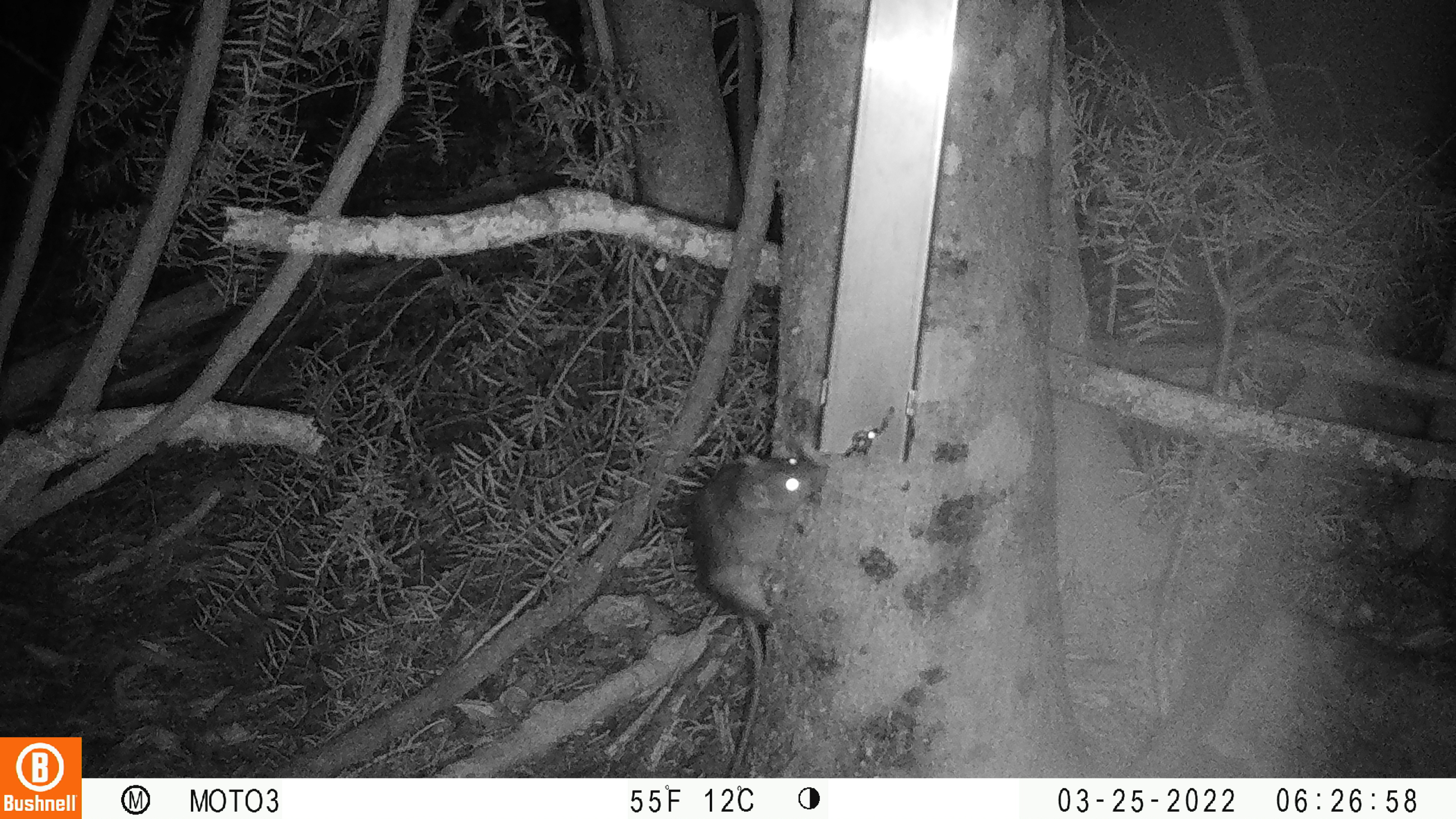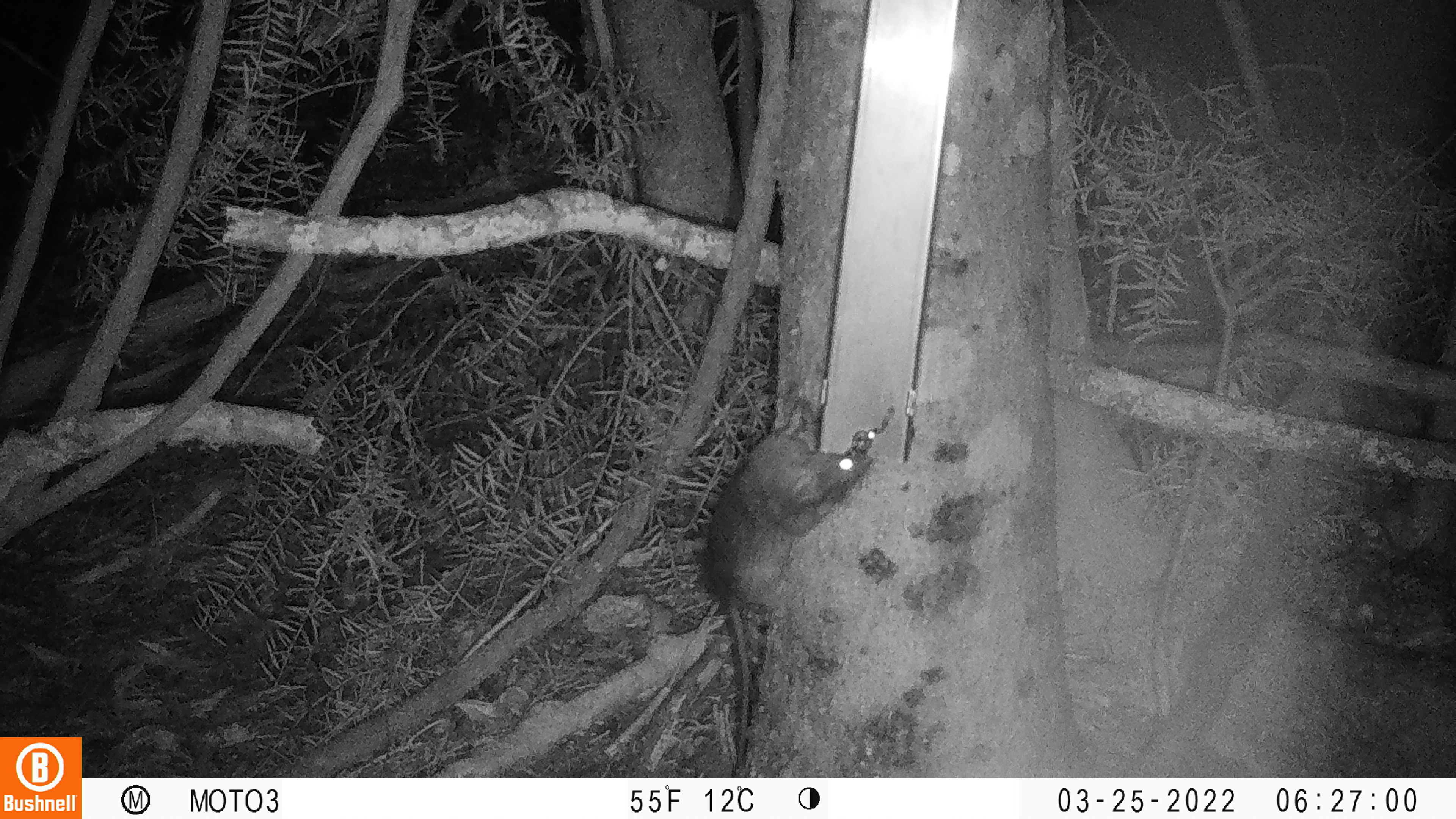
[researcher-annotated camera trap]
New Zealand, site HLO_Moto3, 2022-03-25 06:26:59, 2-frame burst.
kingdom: Animalia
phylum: Chordata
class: Mammalia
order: Rodentia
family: Muridae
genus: Rattus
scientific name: Rattus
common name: rat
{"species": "rat (Rattus)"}